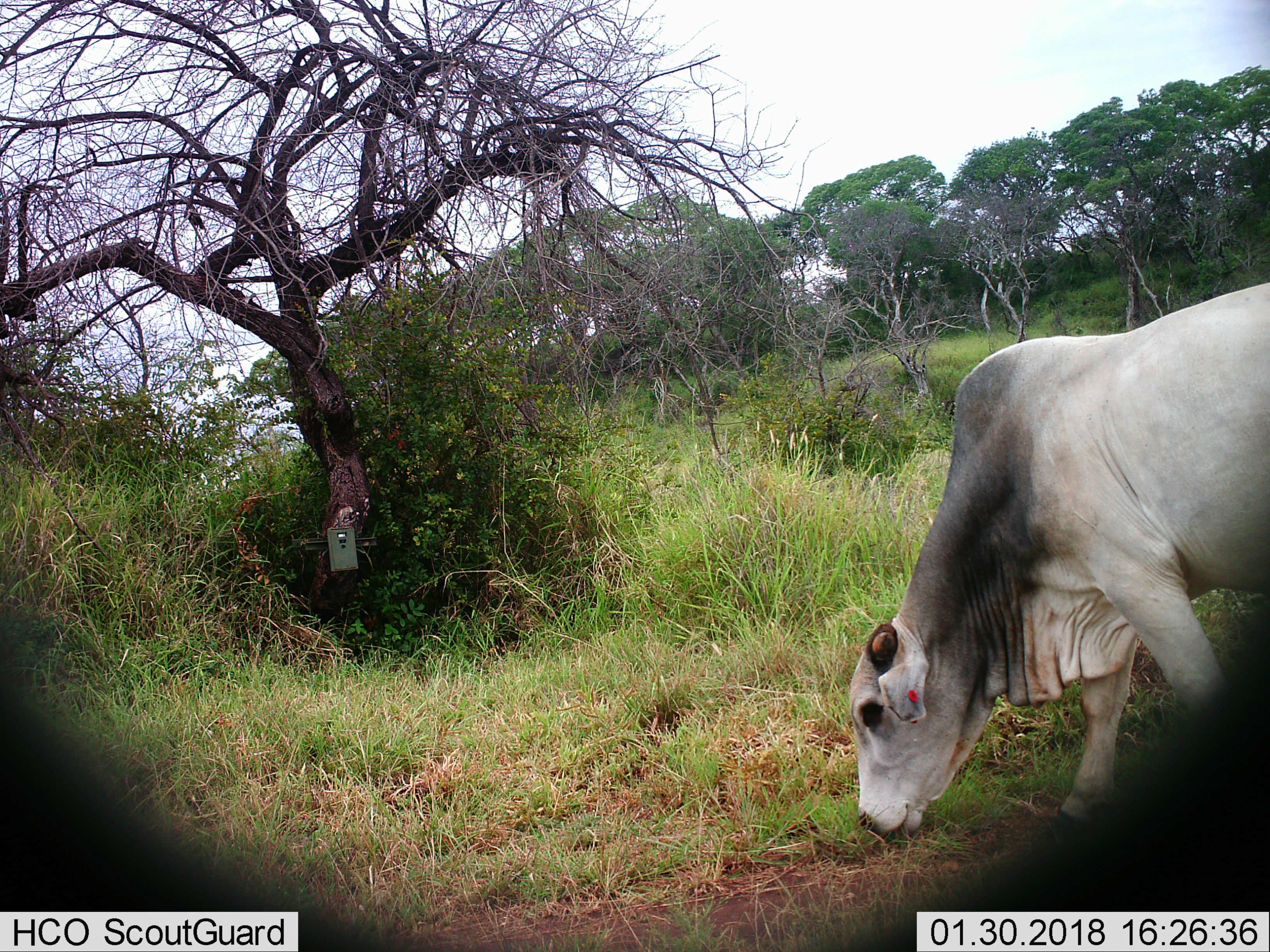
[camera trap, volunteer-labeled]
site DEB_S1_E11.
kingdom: Animalia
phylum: Chordata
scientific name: Vertebrata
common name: domestic animal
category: domesticanimal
Domesticanimal (domestic animal) (Vertebrata), count 1. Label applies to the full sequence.